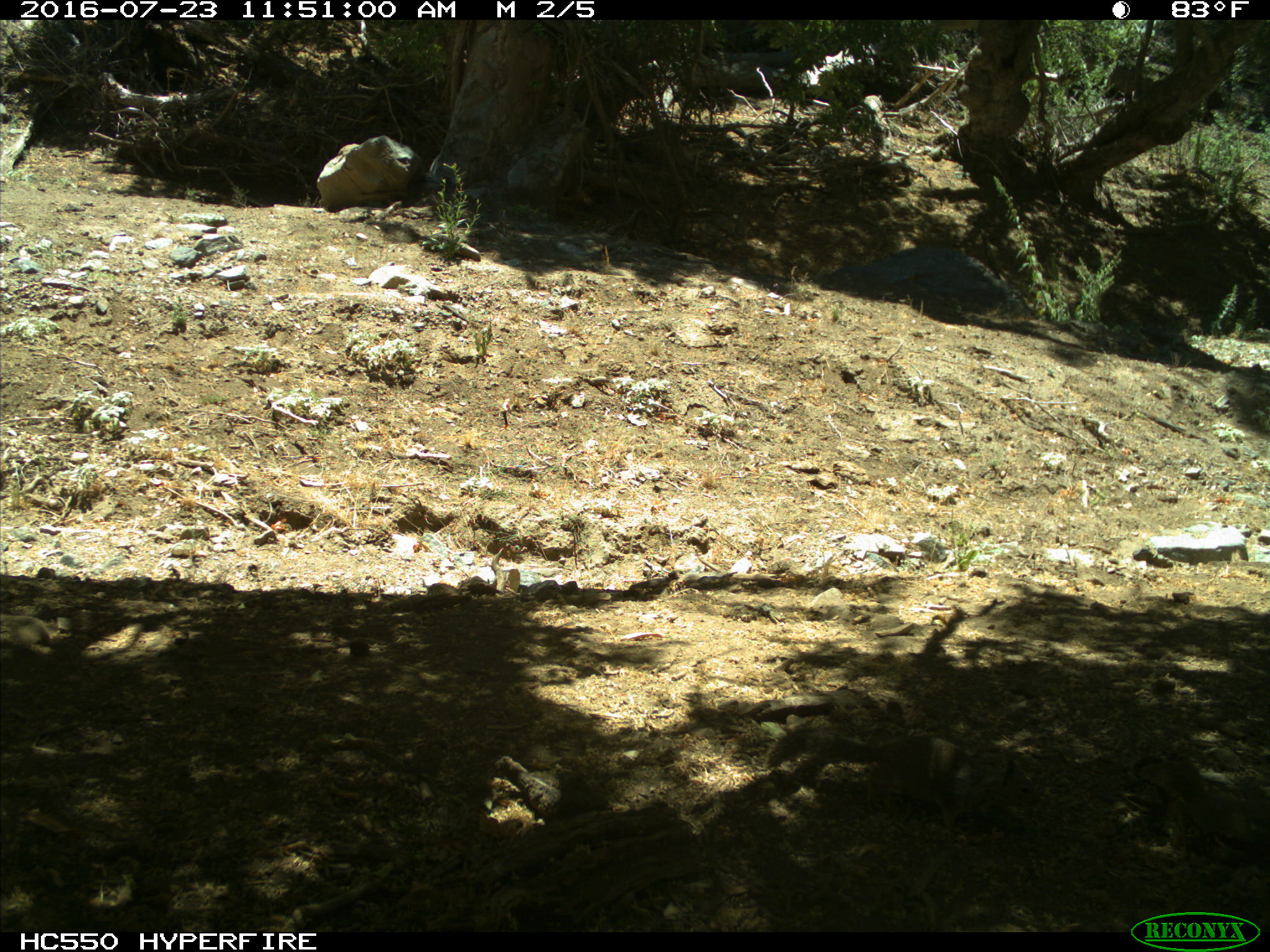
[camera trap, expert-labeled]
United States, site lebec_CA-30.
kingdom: Animalia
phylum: Chordata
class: Mammalia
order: Rodentia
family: Sciuridae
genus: Otospermophilus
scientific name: Otospermophilus beecheyi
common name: california ground squirrel